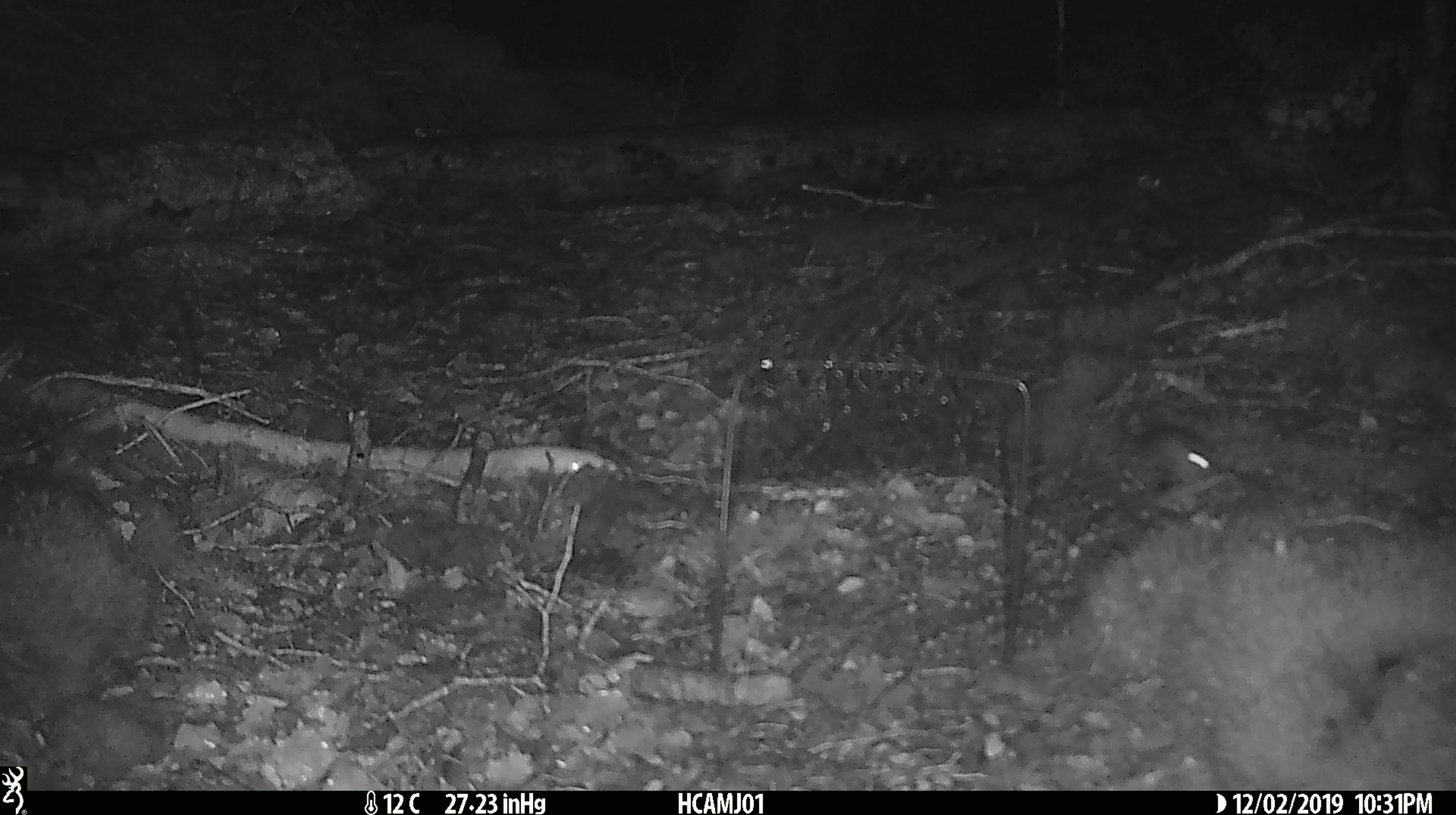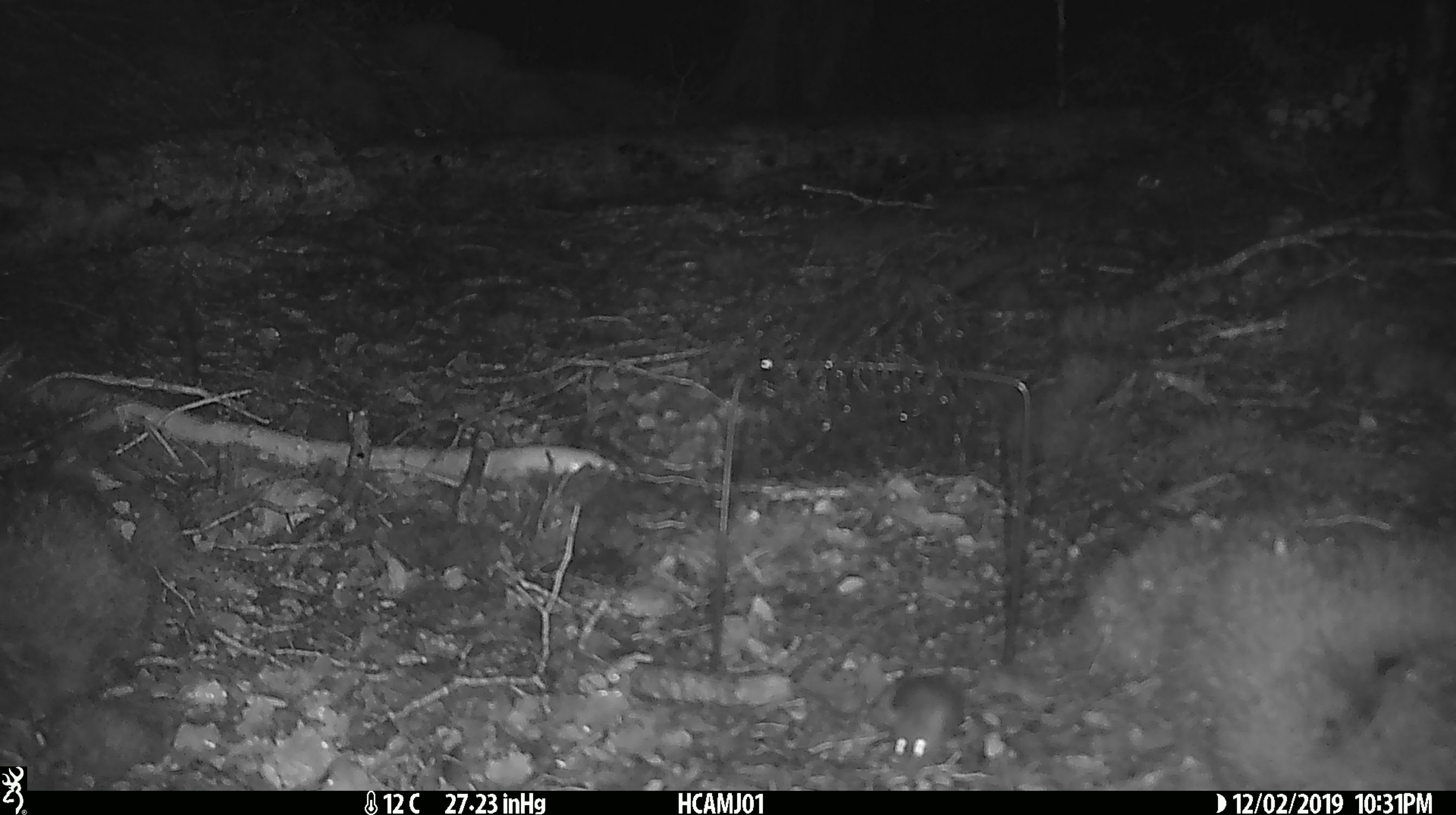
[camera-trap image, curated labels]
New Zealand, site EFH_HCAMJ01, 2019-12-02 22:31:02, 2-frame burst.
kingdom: Animalia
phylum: Chordata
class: Mammalia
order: Rodentia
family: Muridae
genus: Mus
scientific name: Mus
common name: mouse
Mouse (Mus).